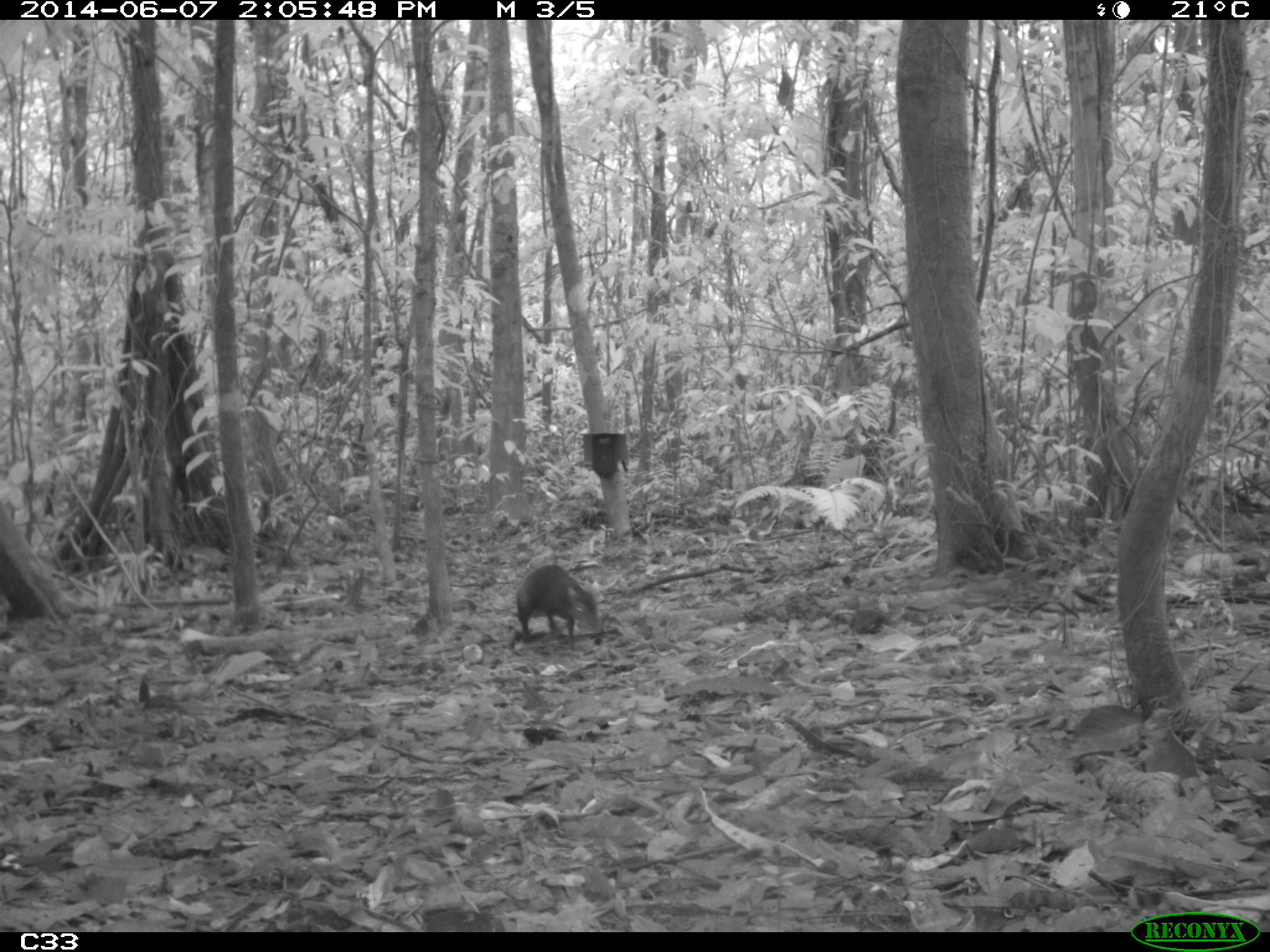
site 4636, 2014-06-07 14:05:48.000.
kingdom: Animalia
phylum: Chordata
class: Mammalia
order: Rodentia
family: Dasyproctidae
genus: Dasyprocta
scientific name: Dasyprocta leporina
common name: red-rumped agouti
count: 1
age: adult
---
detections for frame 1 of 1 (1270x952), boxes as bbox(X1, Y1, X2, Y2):
dasyprocta leporina: bbox(514, 564, 599, 641)